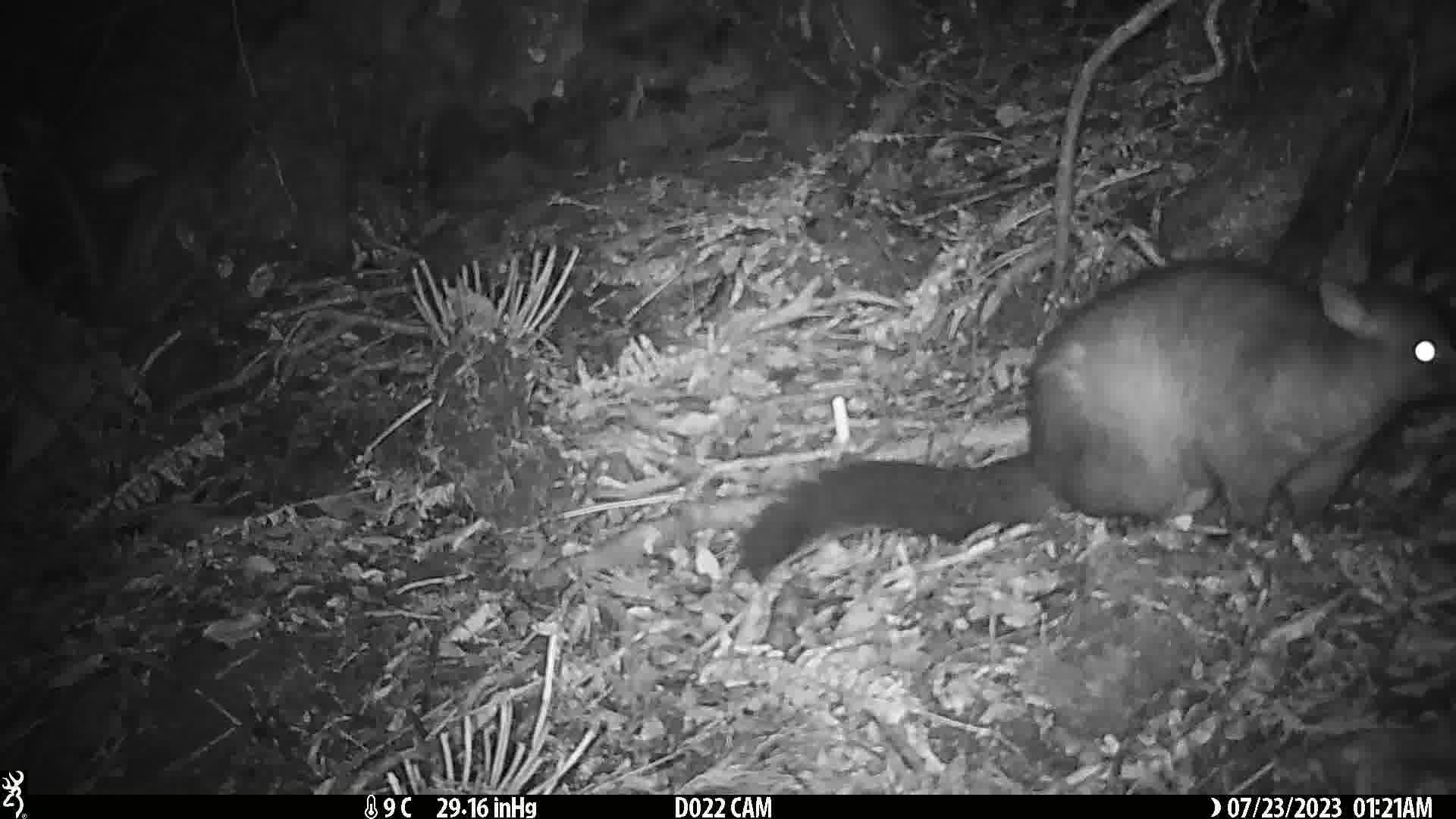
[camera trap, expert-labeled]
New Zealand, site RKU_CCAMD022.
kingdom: Animalia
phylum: Chordata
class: Mammalia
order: Diprotodontia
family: Phalangeridae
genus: Trichosurus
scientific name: Trichosurus vulpecula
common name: common brushtail possum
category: possum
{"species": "possum (common brushtail possum) (Trichosurus vulpecula)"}